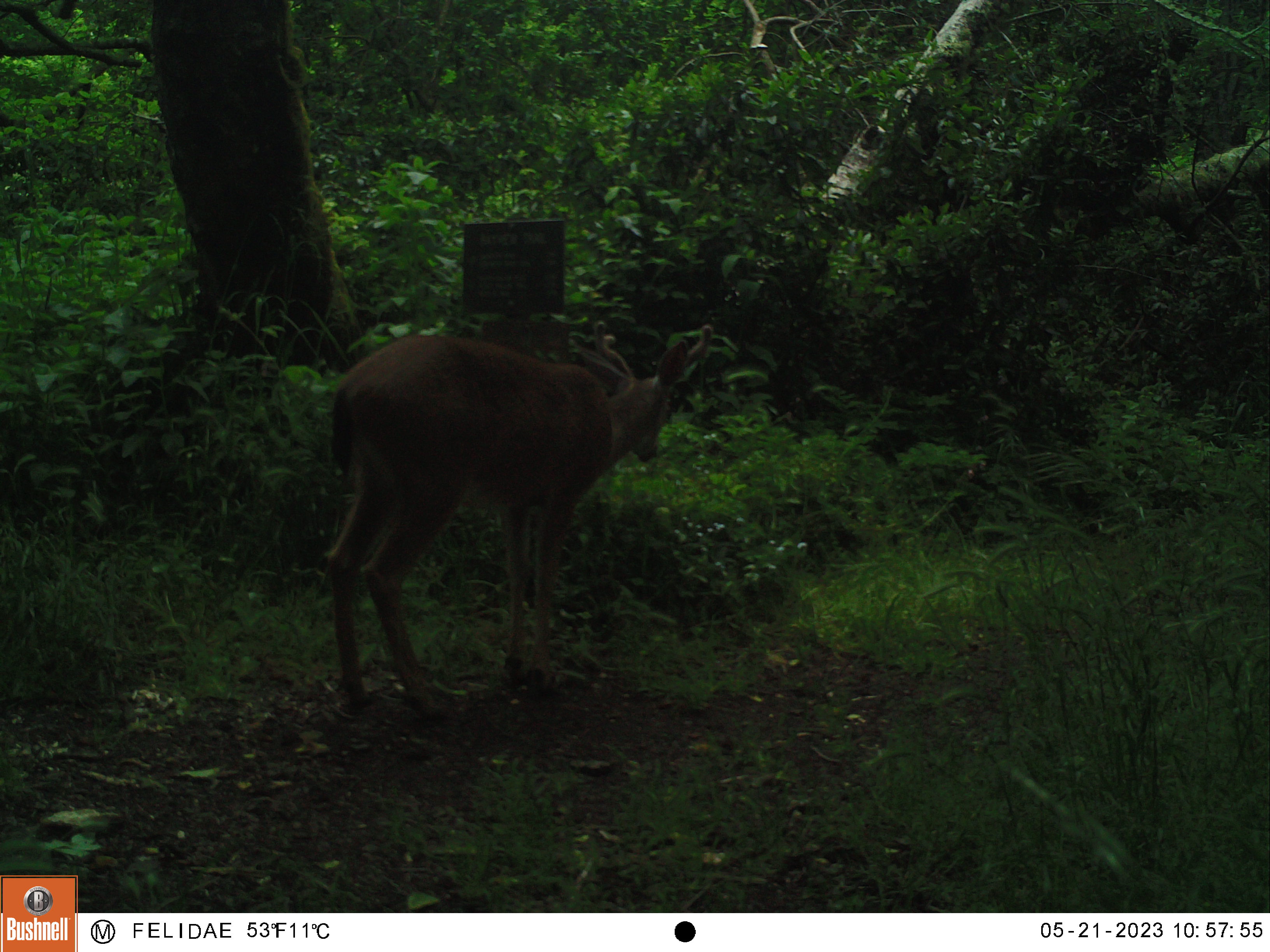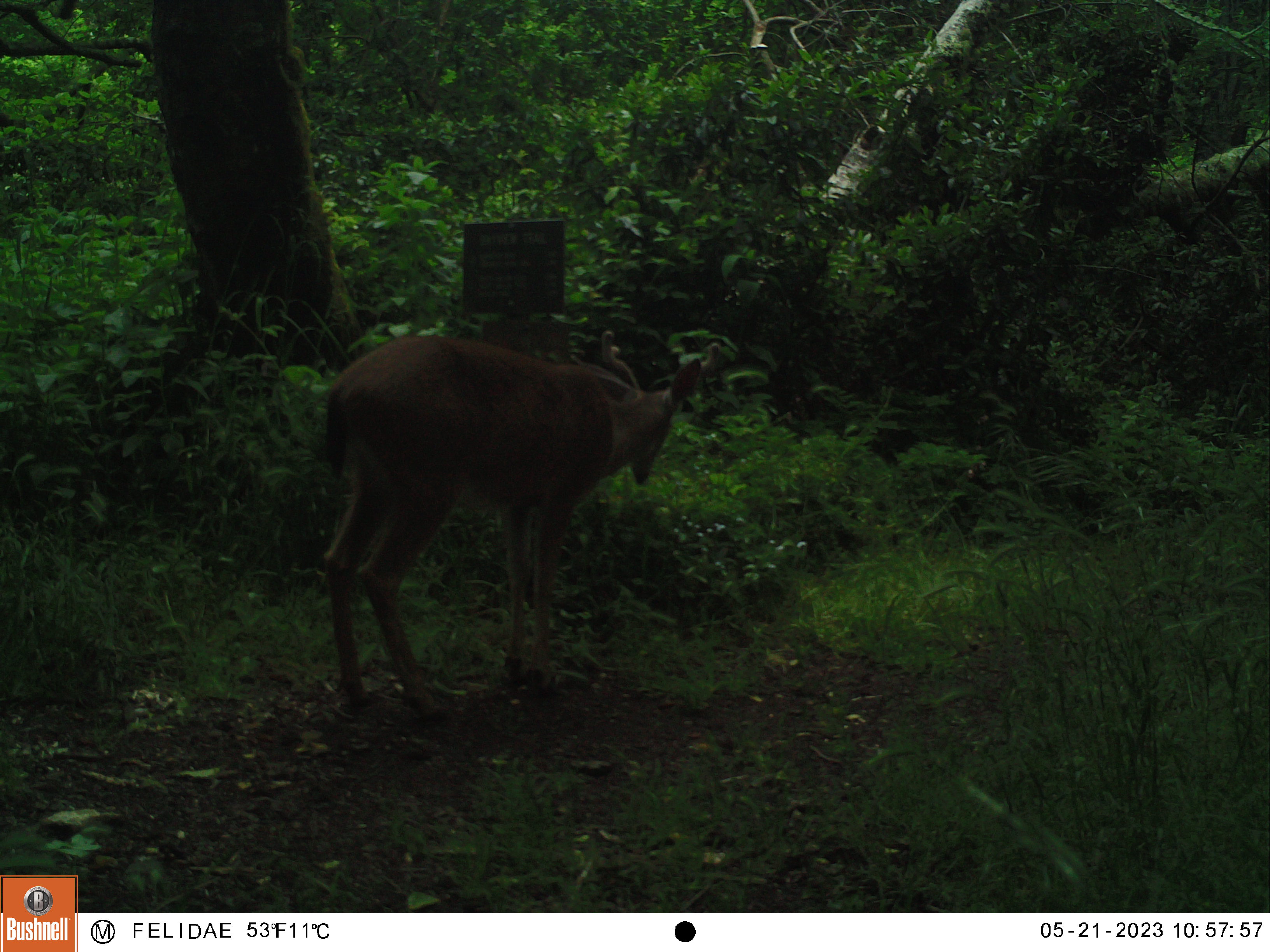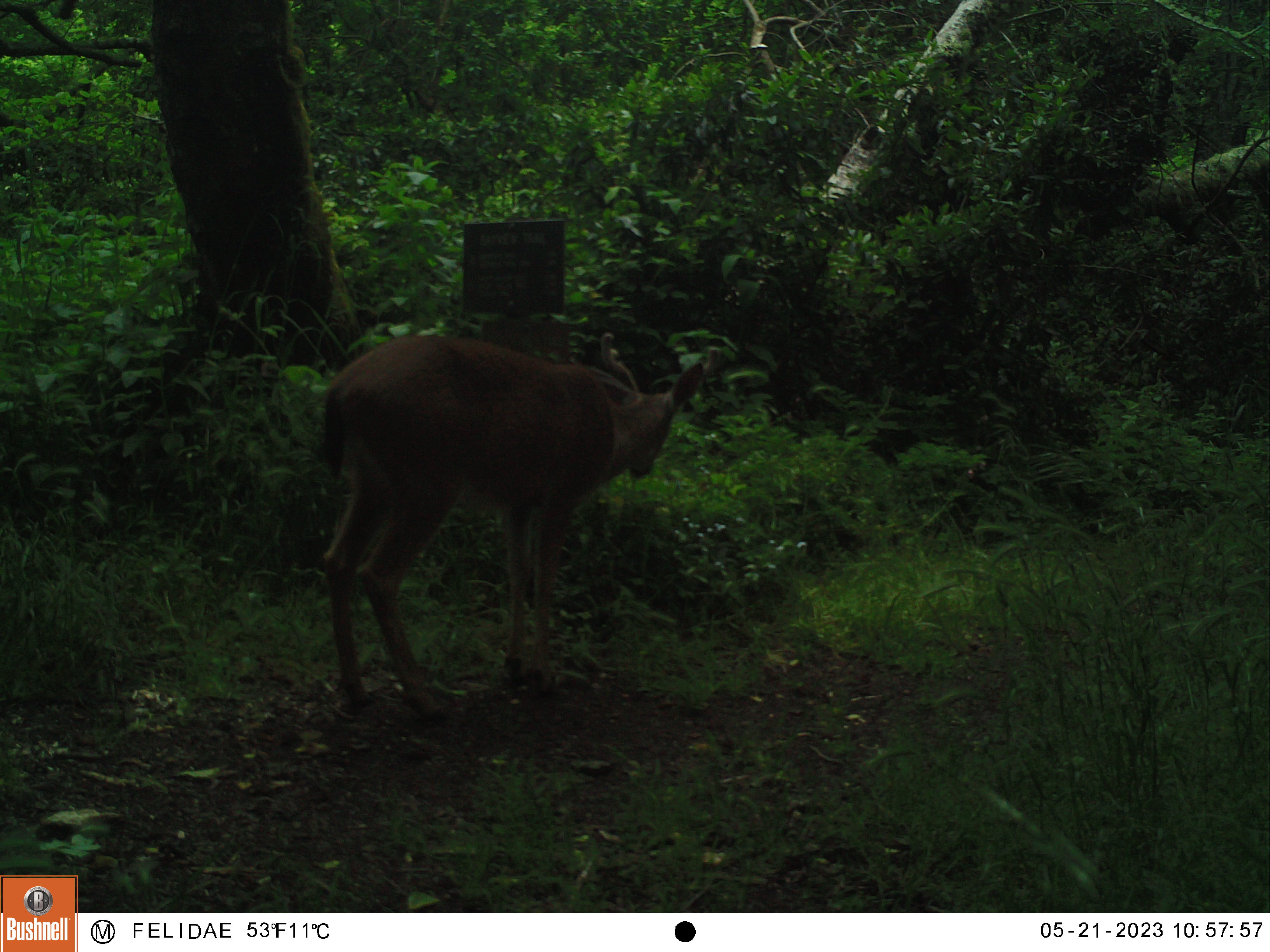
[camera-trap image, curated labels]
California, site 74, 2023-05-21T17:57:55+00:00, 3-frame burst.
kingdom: Animalia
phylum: Chordata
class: Mammalia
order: Artiodactyla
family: Cervidae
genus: Odocoileus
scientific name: Odocoileus hemionus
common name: mule deer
Mule deer (Odocoileus hemionus).